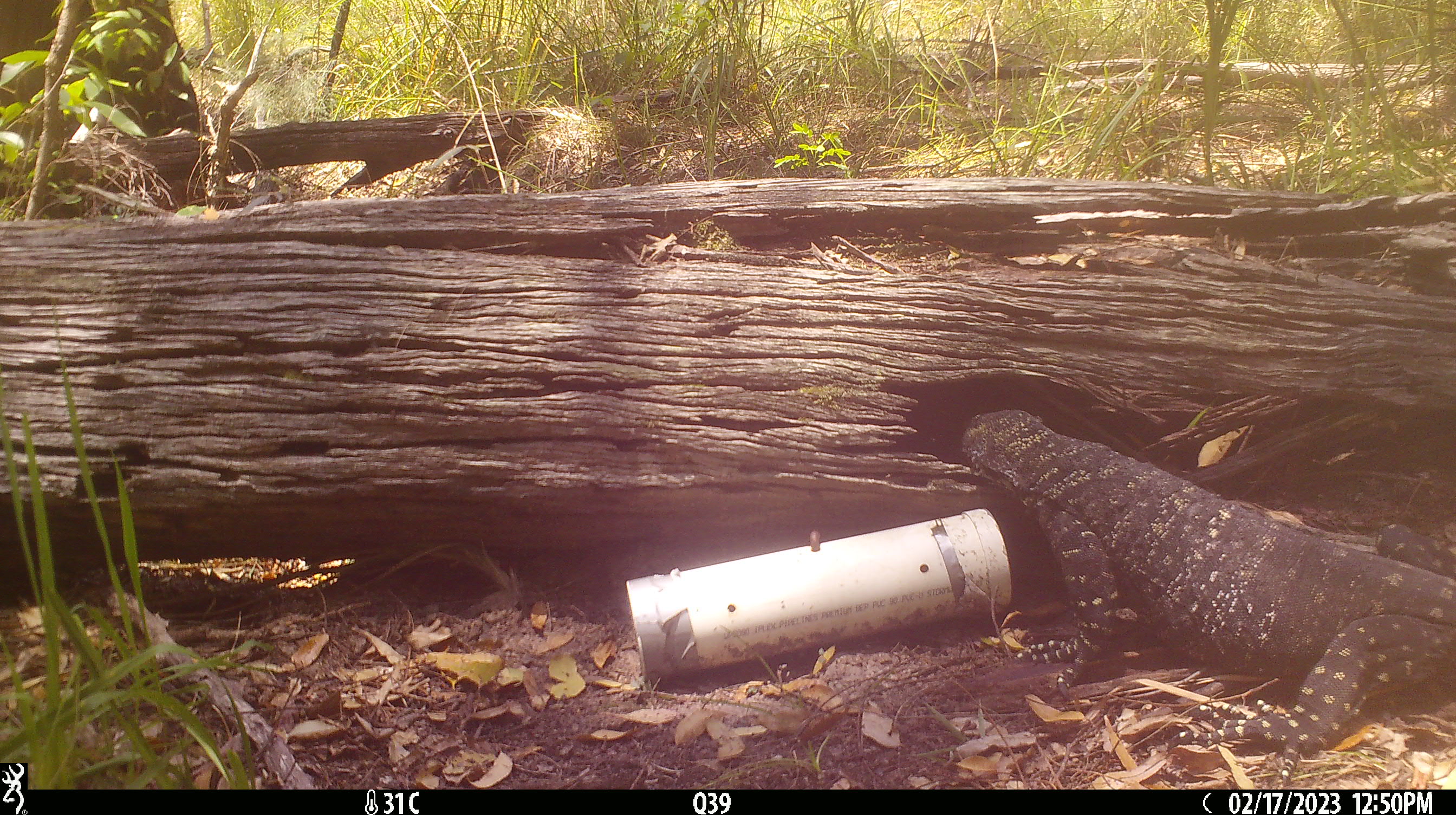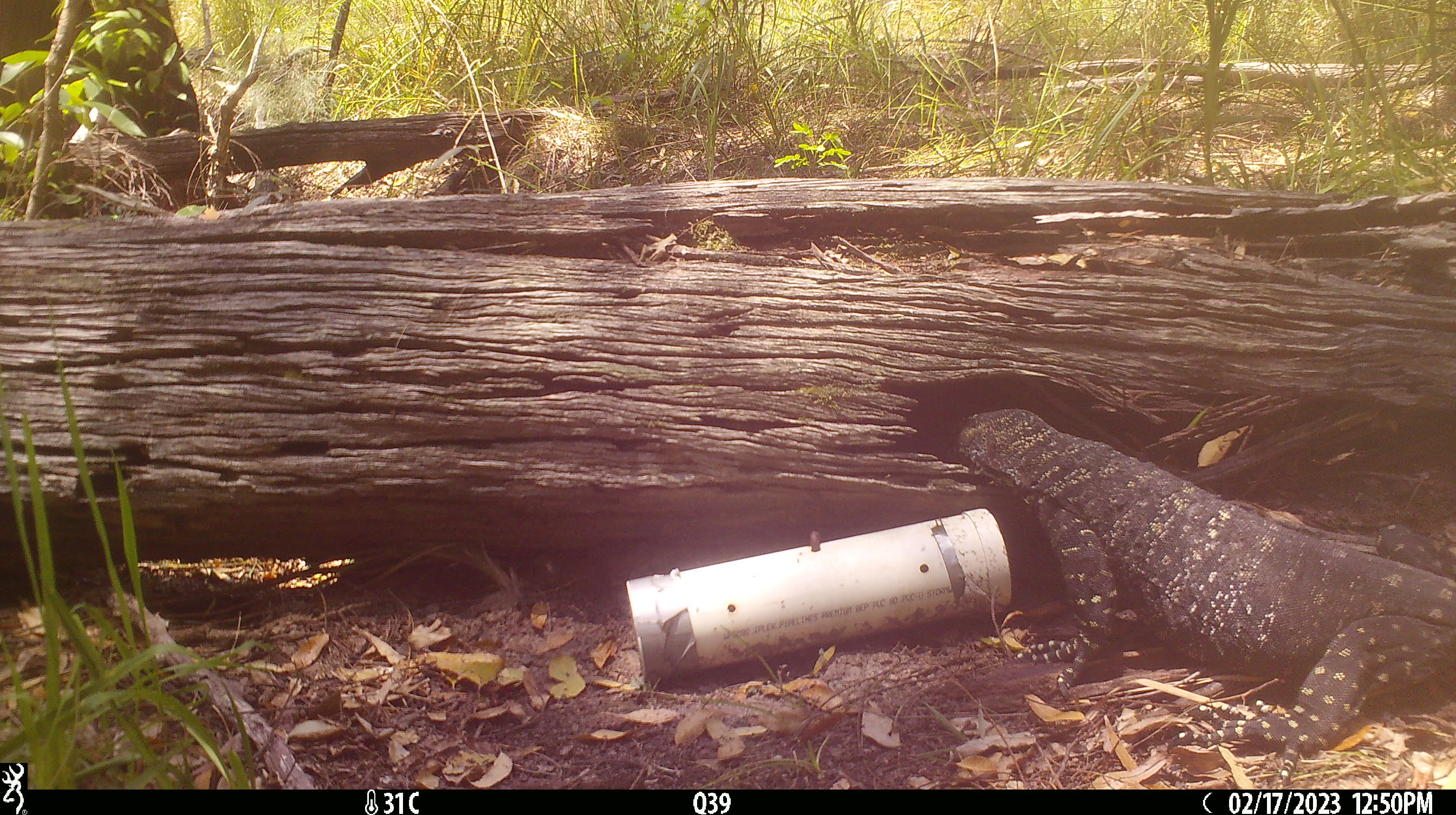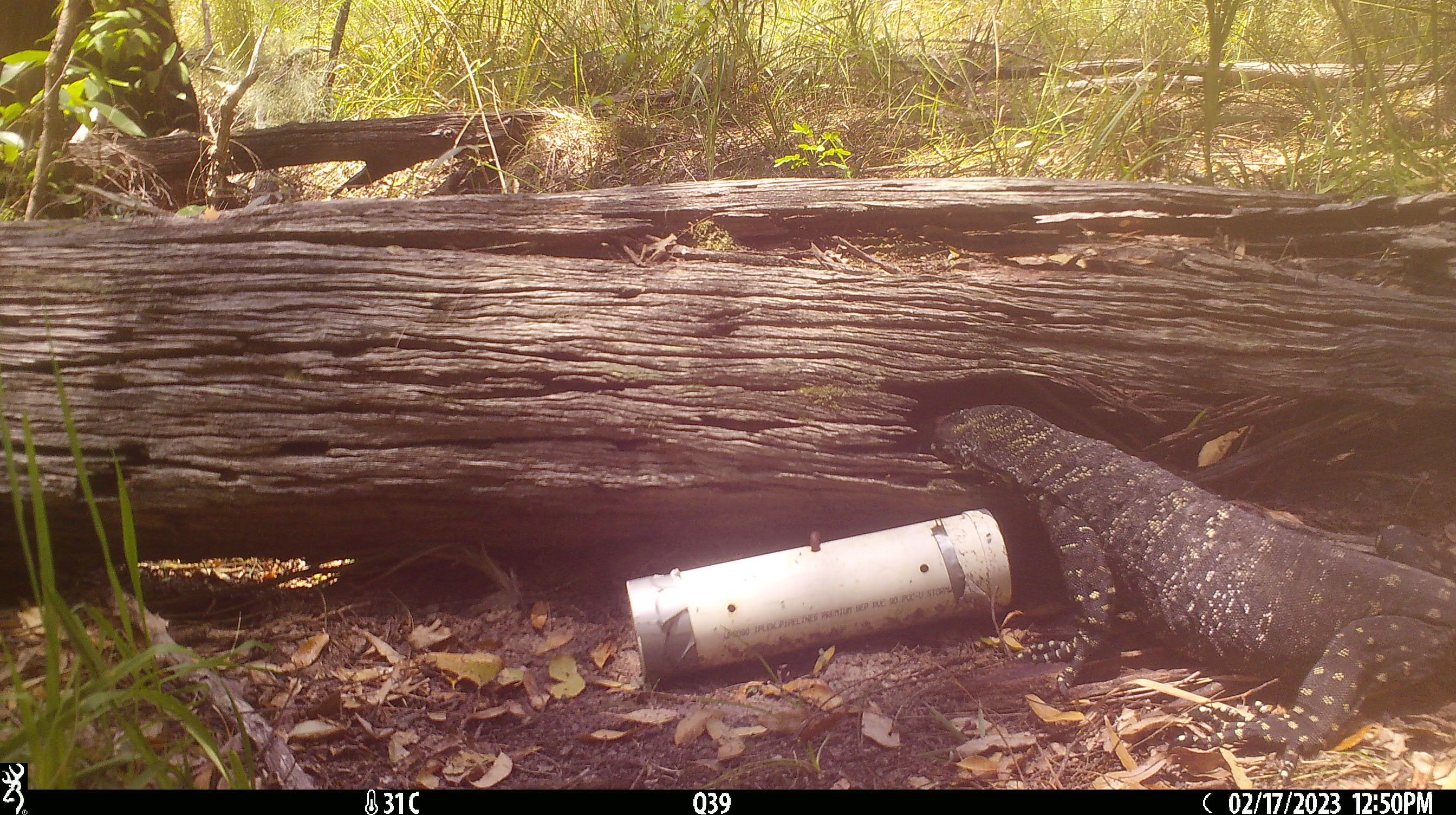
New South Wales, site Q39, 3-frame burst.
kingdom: Animalia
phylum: Chordata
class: Reptilia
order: Squamata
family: Varanidae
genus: Varanus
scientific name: Varanus varius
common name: lace monitor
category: goanna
Goanna (lace monitor) (Varanus varius).